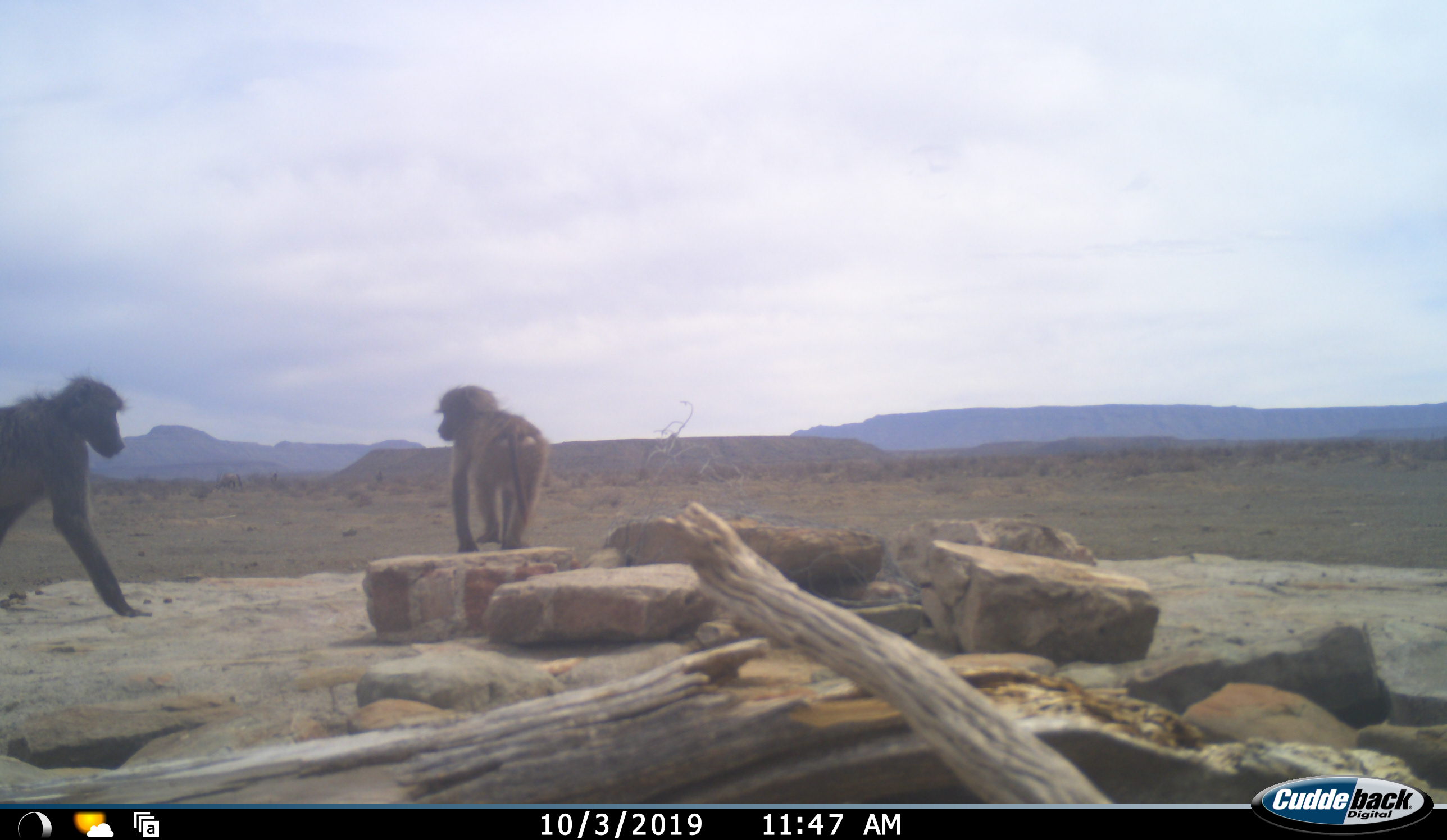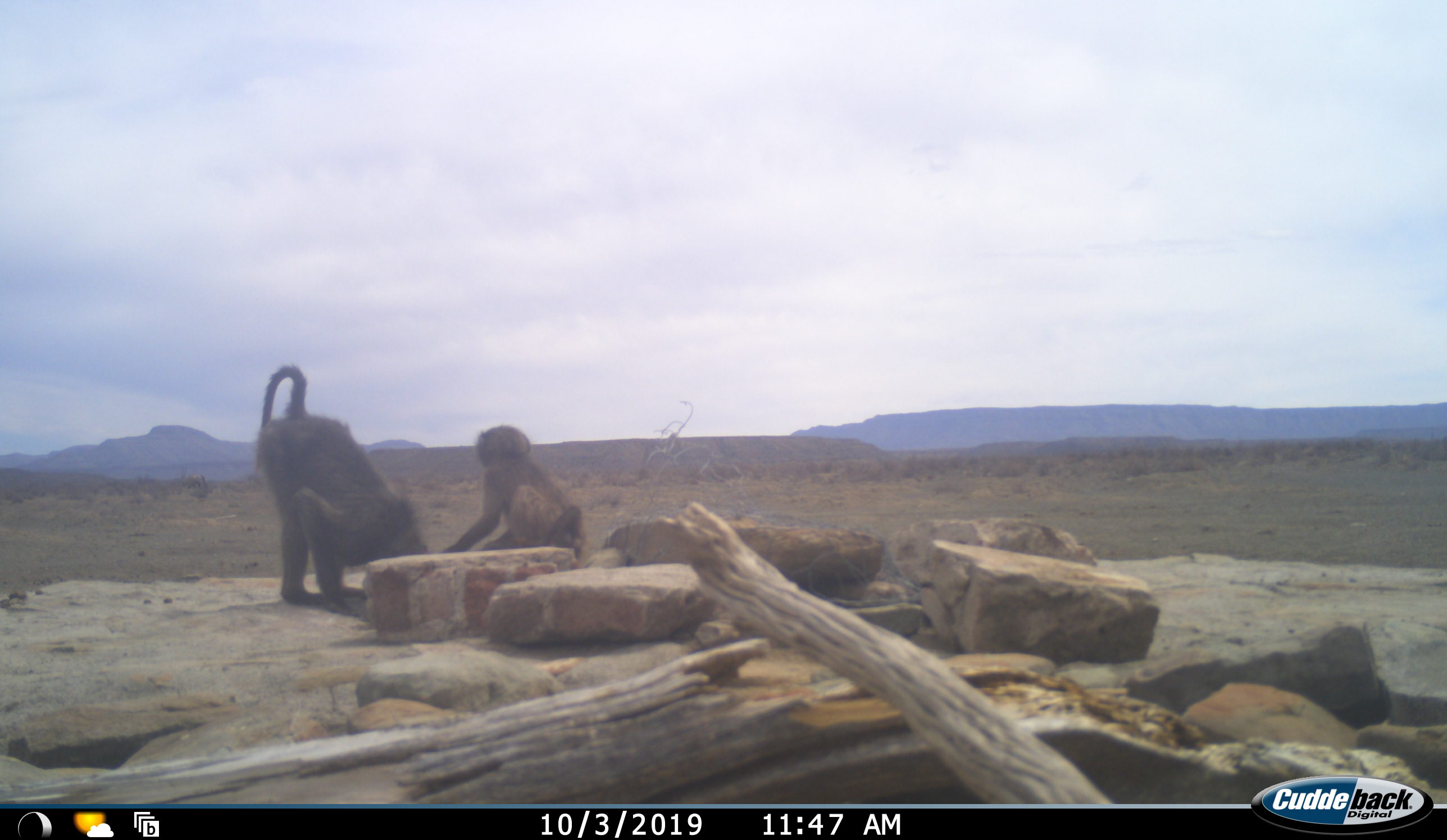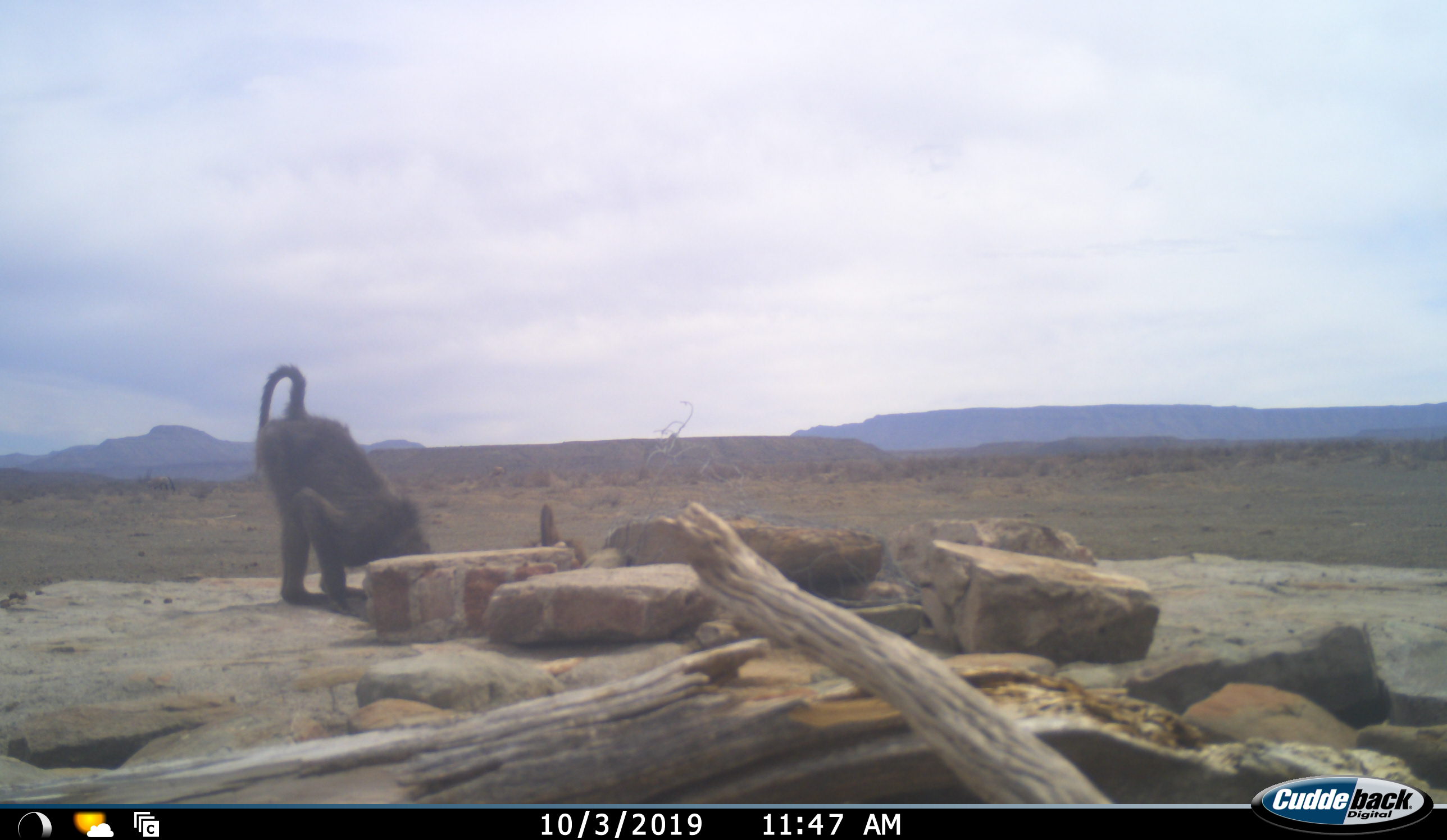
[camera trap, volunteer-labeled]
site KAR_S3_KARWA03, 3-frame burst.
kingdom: Animalia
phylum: Chordata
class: Mammalia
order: Primates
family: Cercopithecidae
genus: Papio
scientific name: Papio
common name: baboon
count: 2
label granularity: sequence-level